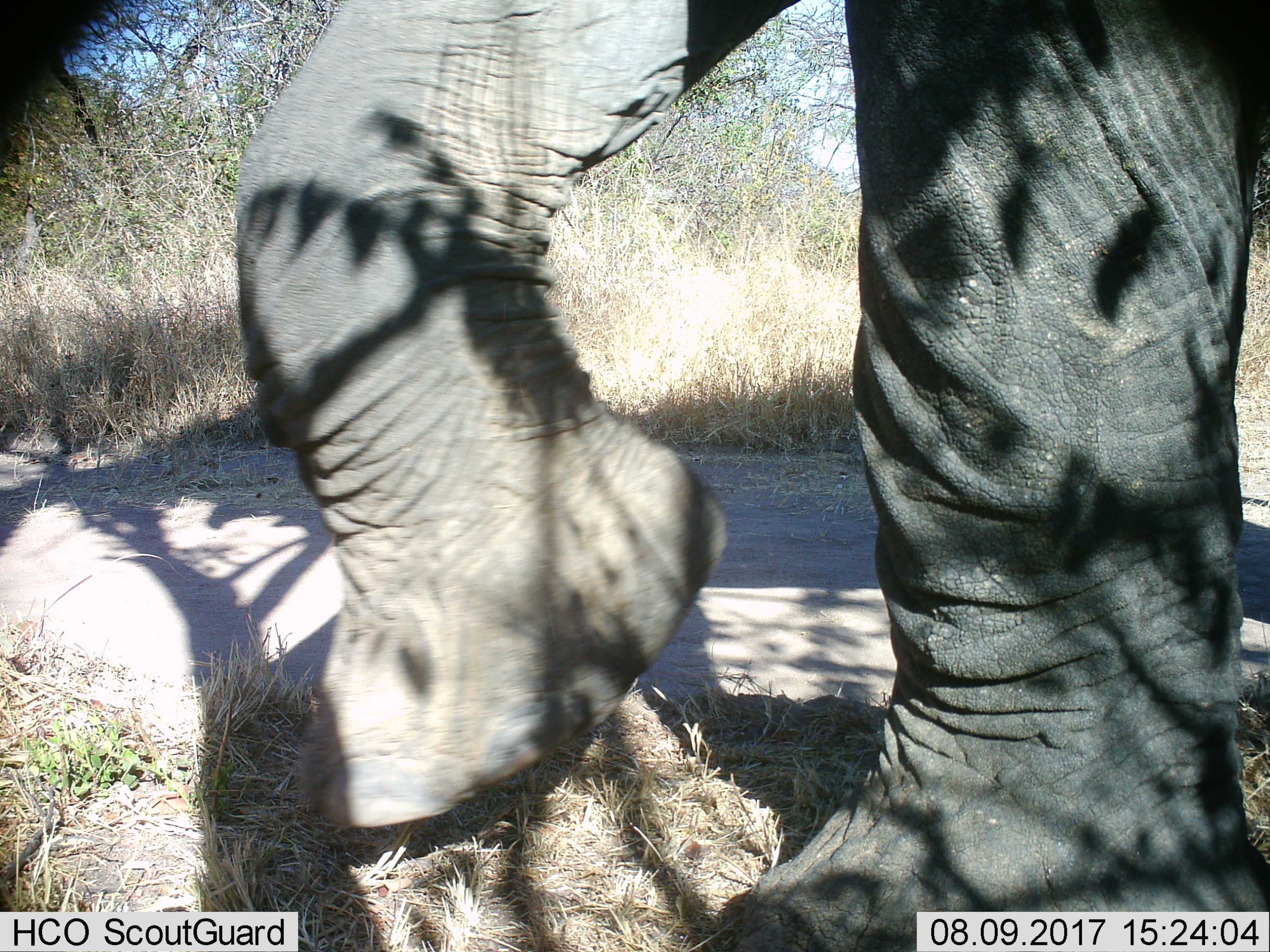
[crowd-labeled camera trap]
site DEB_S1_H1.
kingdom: Animalia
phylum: Chordata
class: Mammalia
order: Proboscidea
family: Elephantidae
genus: Loxodonta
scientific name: Loxodonta africana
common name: african bush elephant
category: elephant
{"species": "elephant (african bush elephant) (Loxodonta africana)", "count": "1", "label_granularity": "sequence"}